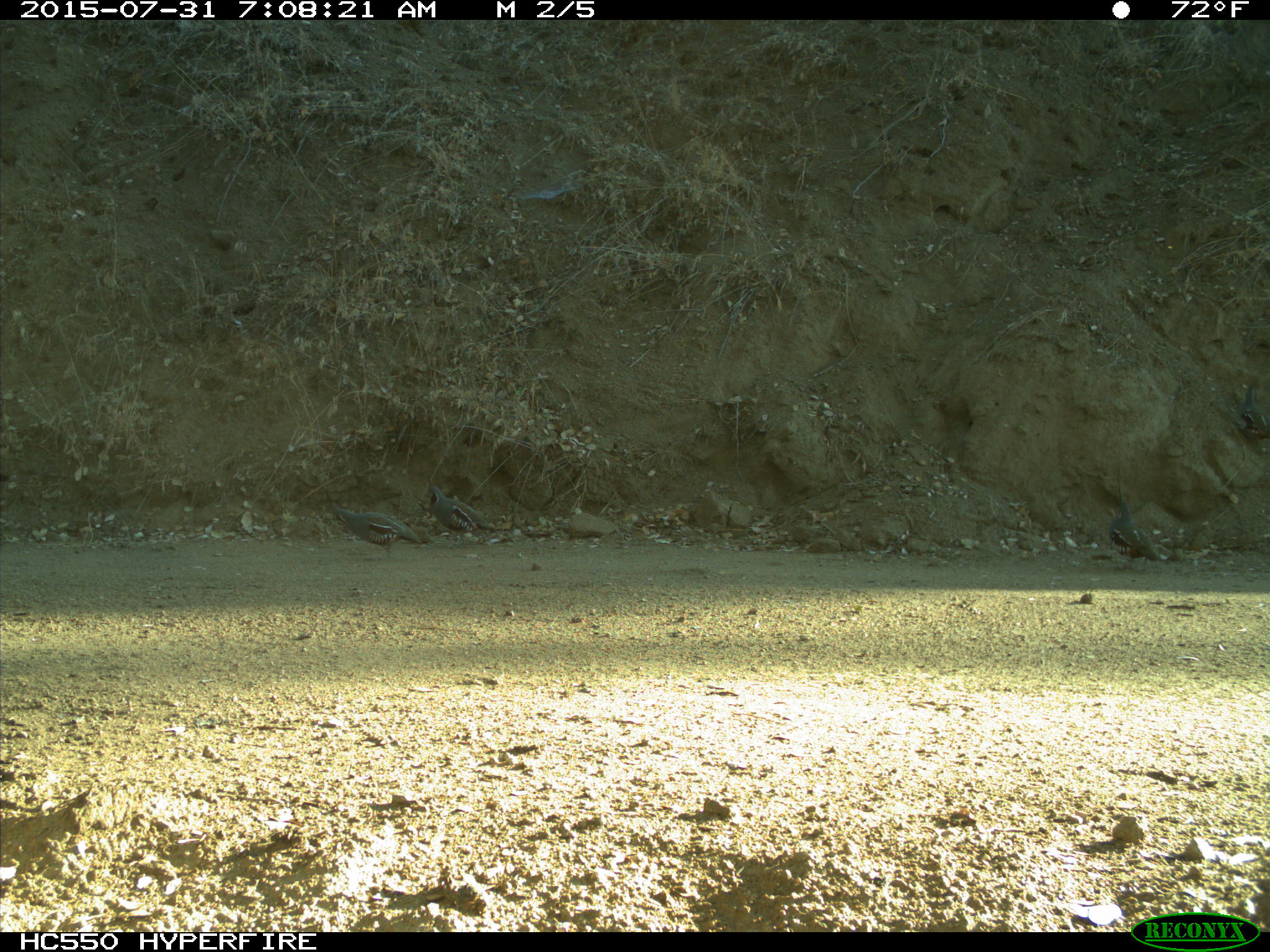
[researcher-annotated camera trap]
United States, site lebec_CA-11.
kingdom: Animalia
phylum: Chordata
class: Aves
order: Galliformes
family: Odontophoridae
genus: Callipepla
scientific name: Callipepla californica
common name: california quail